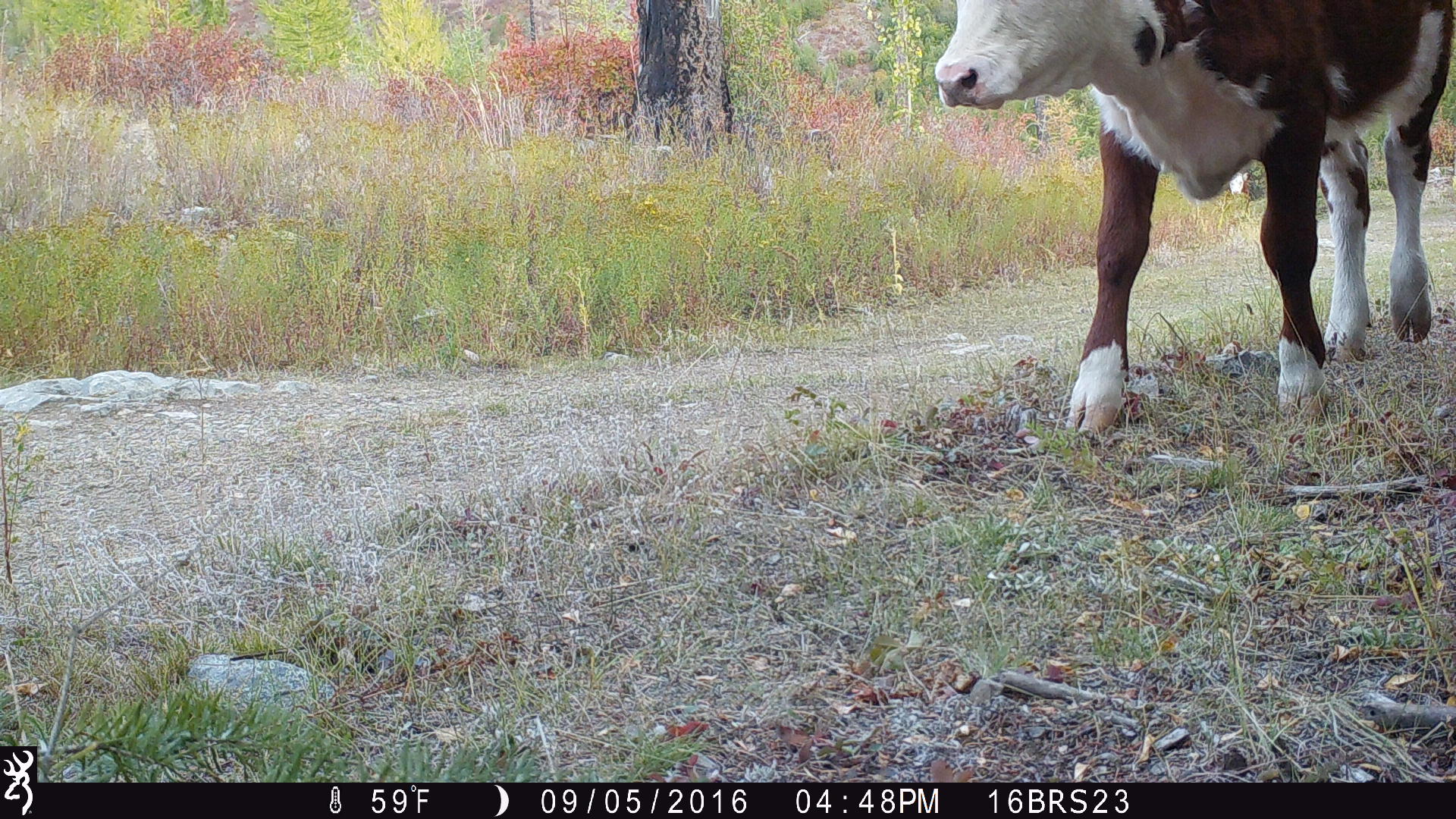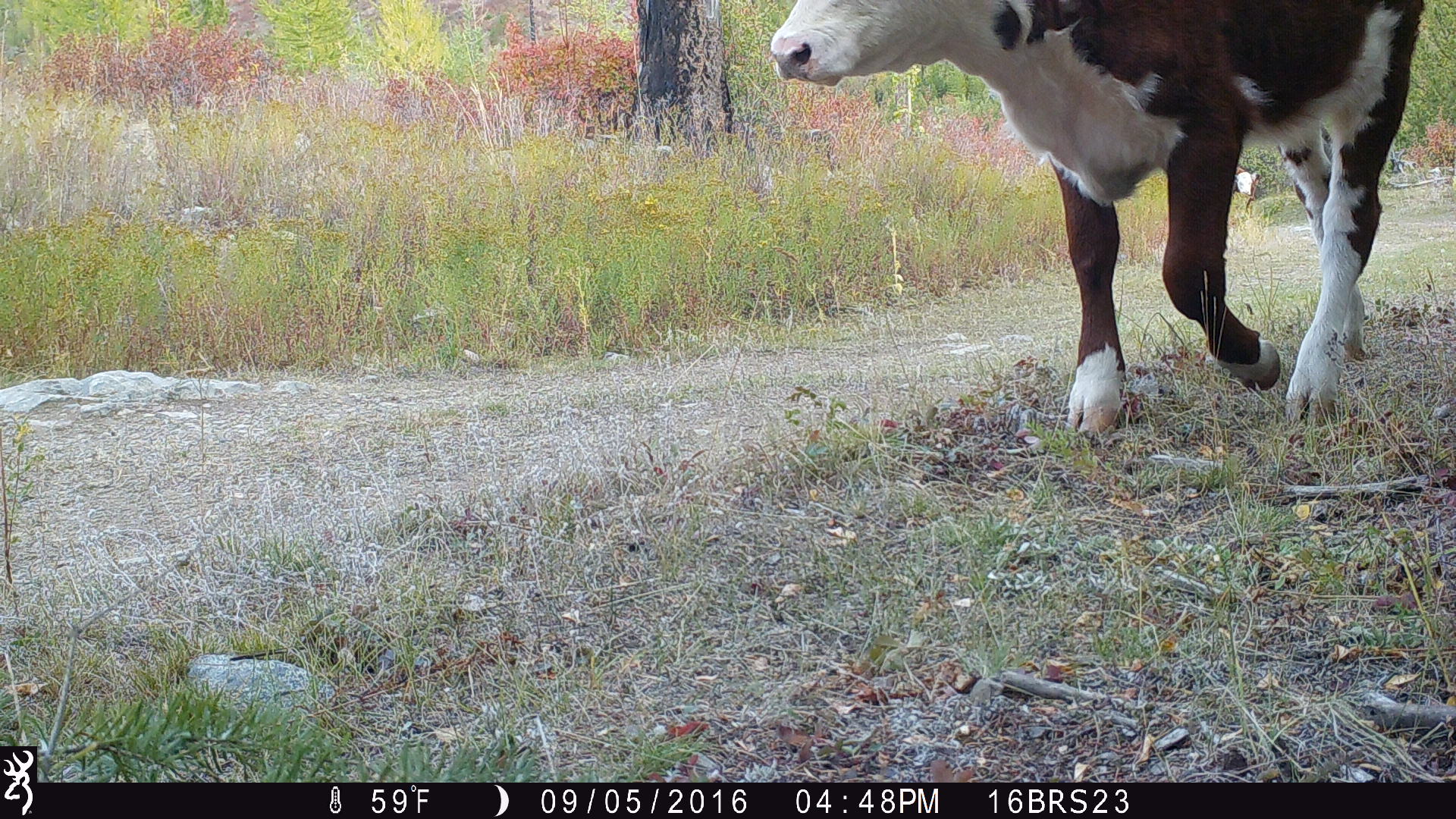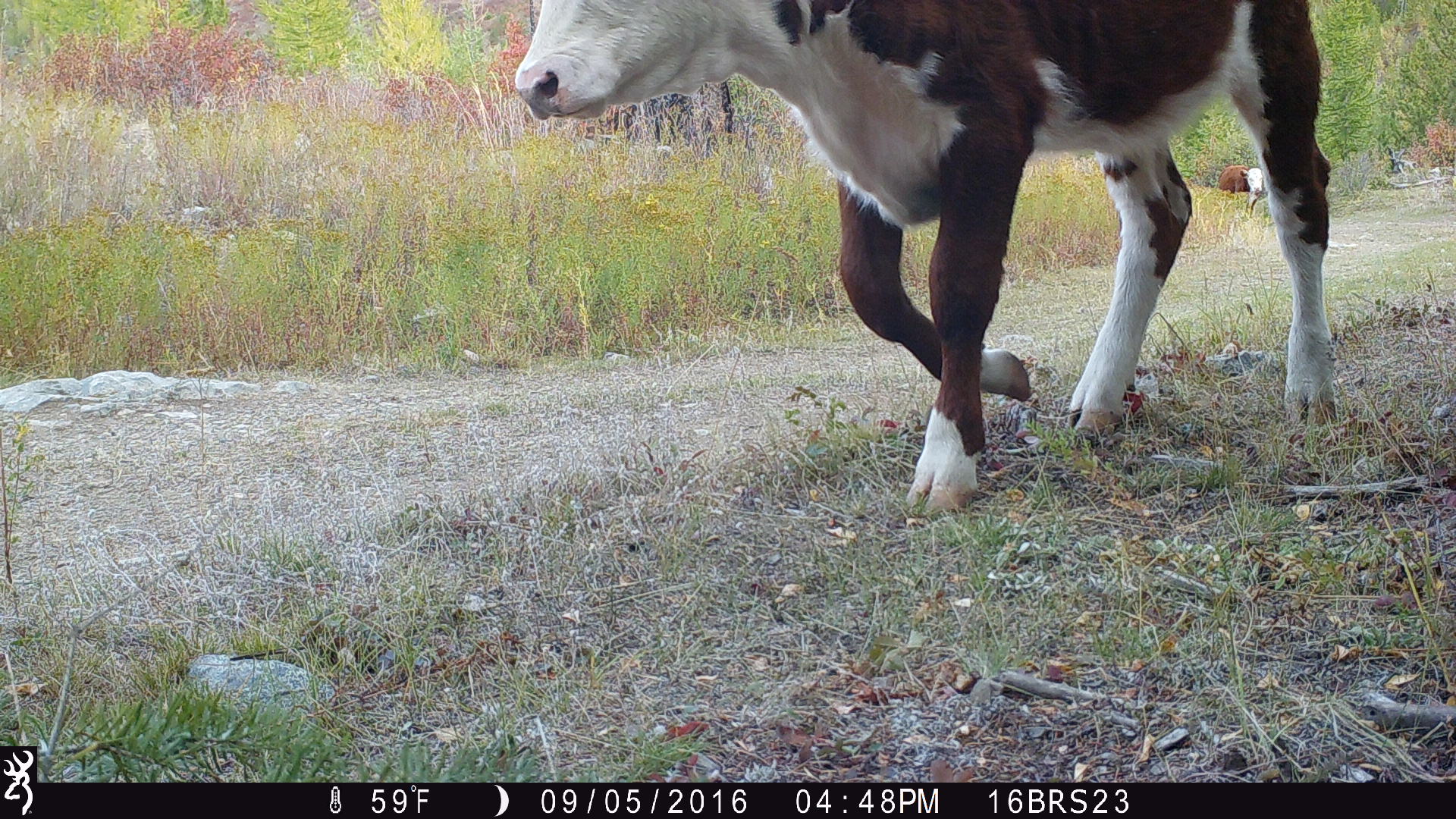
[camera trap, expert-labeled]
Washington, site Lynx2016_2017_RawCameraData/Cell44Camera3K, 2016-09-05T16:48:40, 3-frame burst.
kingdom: Animalia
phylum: Chordata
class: Mammalia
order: Artiodactyla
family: Bovidae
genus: Bos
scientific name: Bos taurus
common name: domestic cattle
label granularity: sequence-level